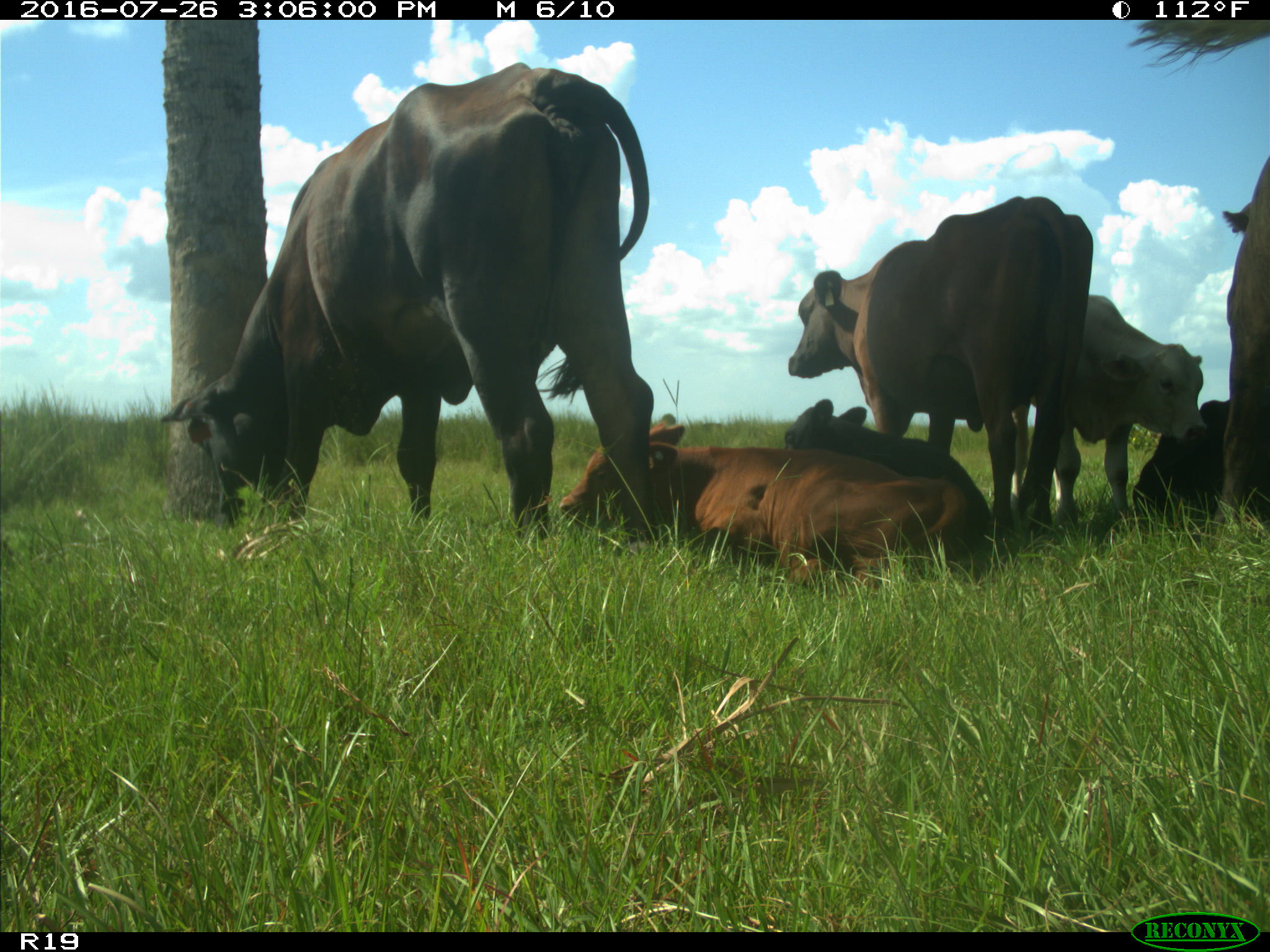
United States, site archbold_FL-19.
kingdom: Animalia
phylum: Chordata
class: Mammalia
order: Artiodactyla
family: Bovidae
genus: Bos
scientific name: Bos taurus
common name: domestic cow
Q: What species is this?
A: Bos taurus (domestic cow).